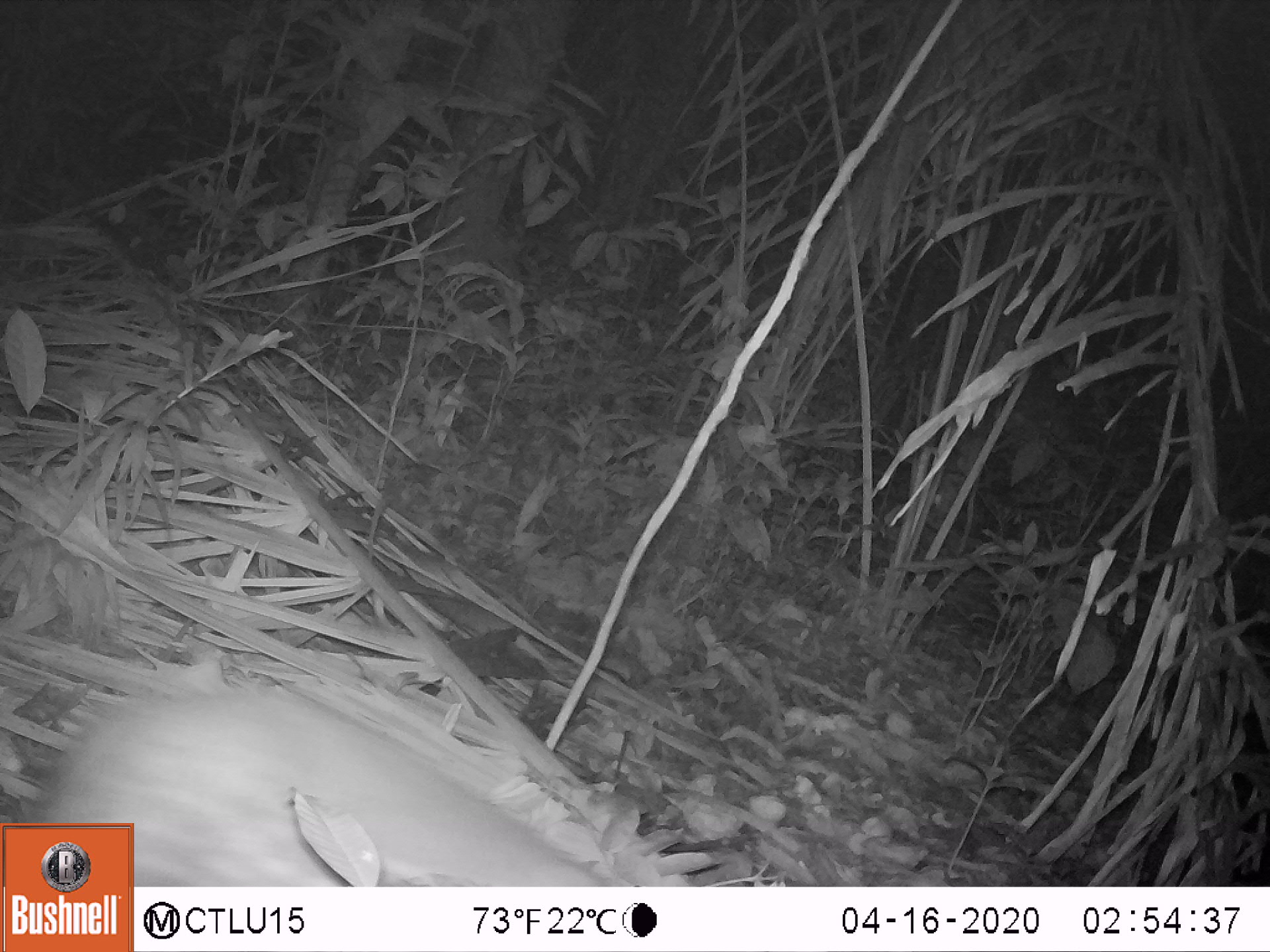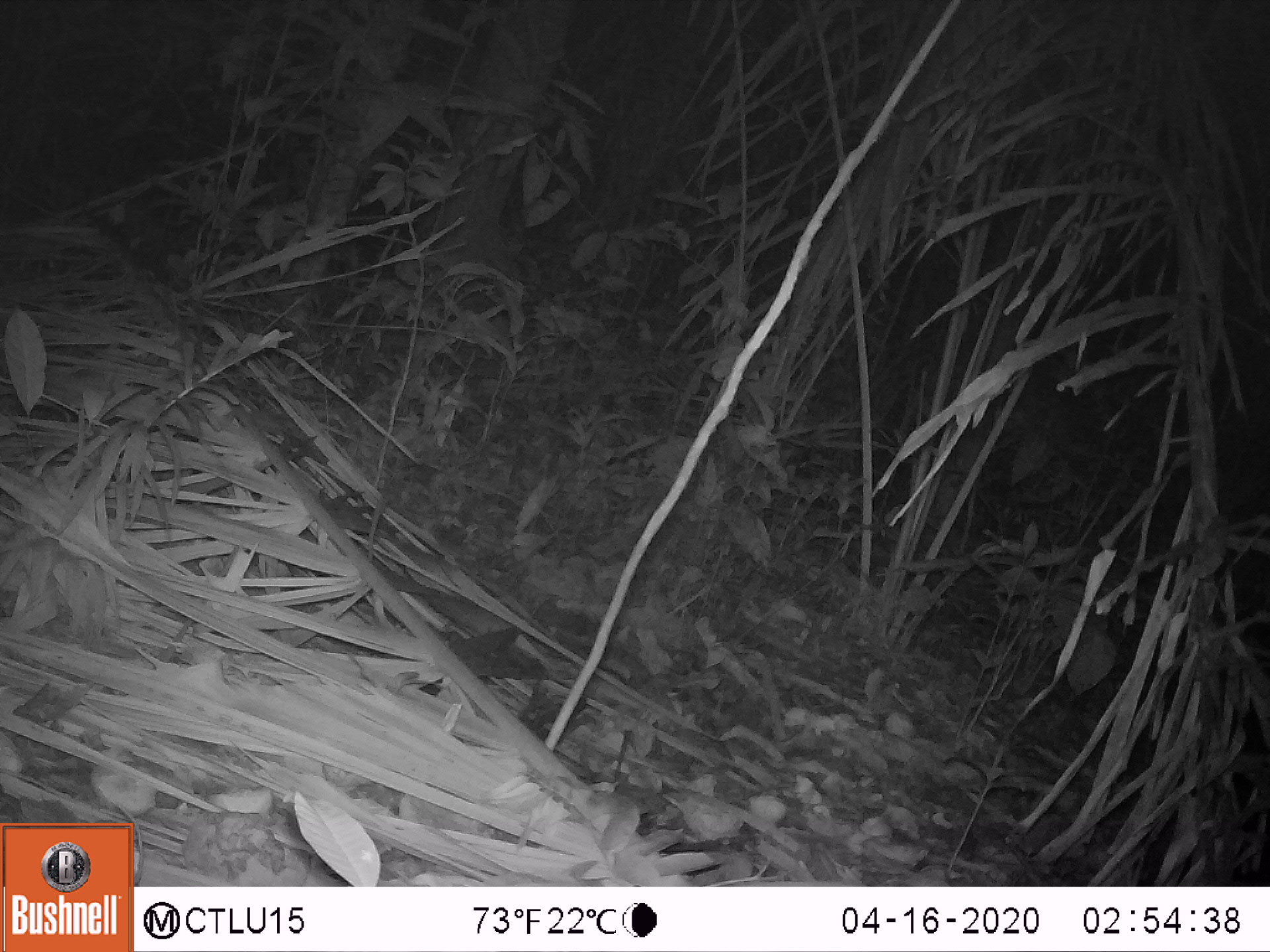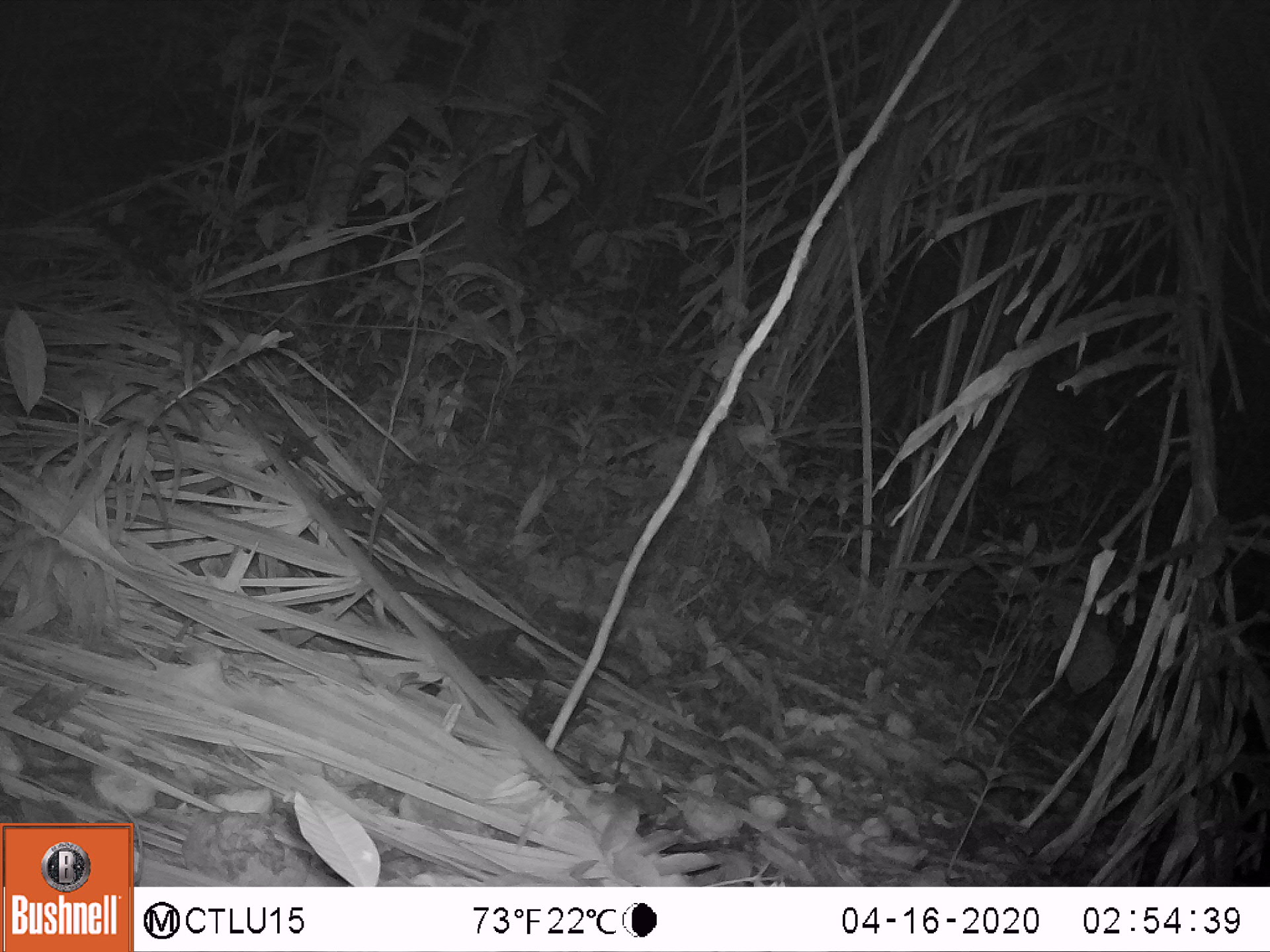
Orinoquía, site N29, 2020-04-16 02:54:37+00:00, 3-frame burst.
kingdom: Animalia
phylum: Chordata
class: Mammalia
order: Rodentia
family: Cuniculidae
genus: Cuniculus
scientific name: Cuniculus paca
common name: spotted paca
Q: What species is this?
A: Spotted paca (Cuniculus paca).